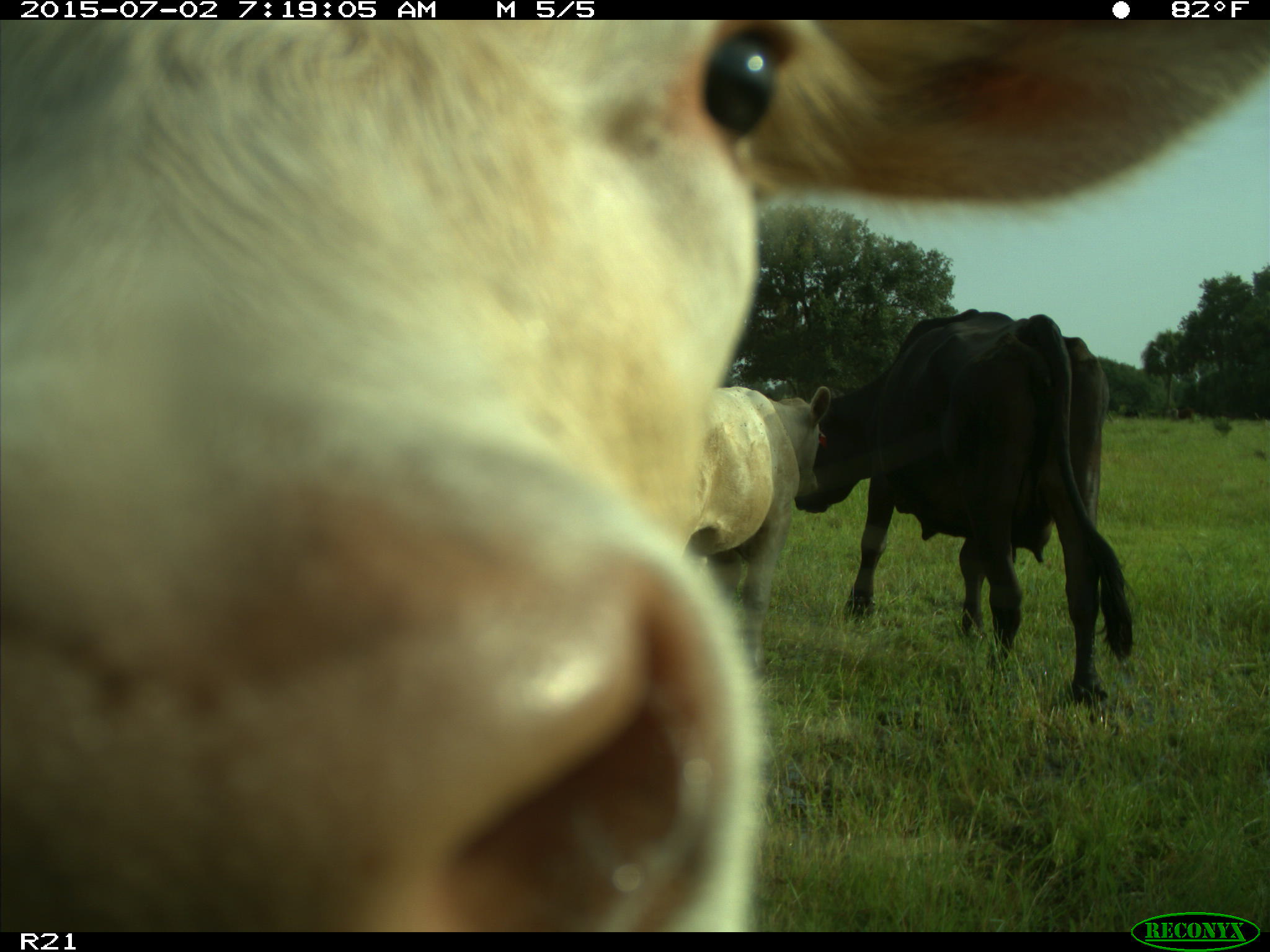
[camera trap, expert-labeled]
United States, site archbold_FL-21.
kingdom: Animalia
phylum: Chordata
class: Mammalia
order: Artiodactyla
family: Bovidae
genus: Bos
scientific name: Bos taurus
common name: domestic cow